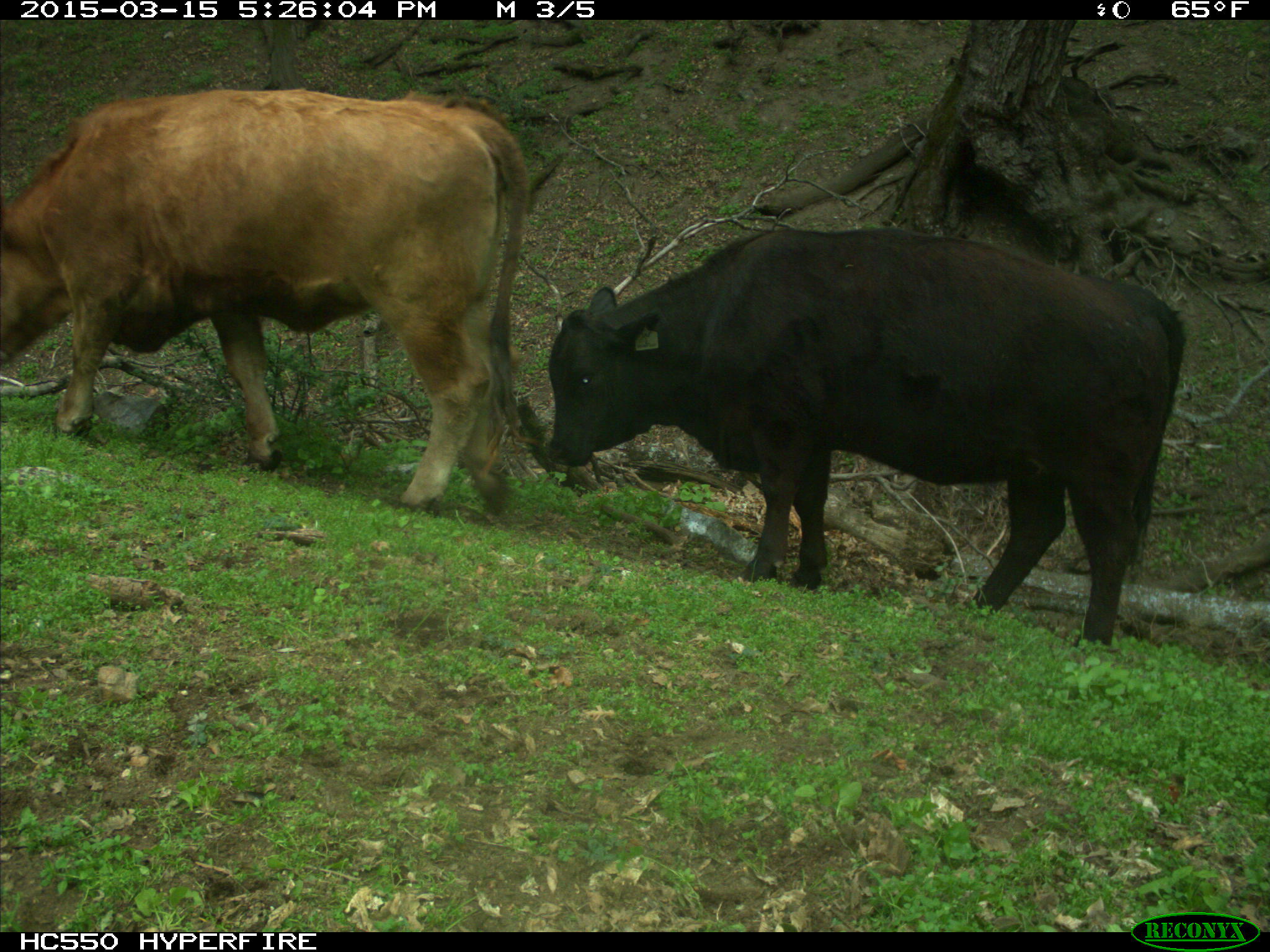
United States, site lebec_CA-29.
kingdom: Animalia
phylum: Chordata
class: Mammalia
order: Artiodactyla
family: Bovidae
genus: Bos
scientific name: Bos taurus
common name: domestic cow